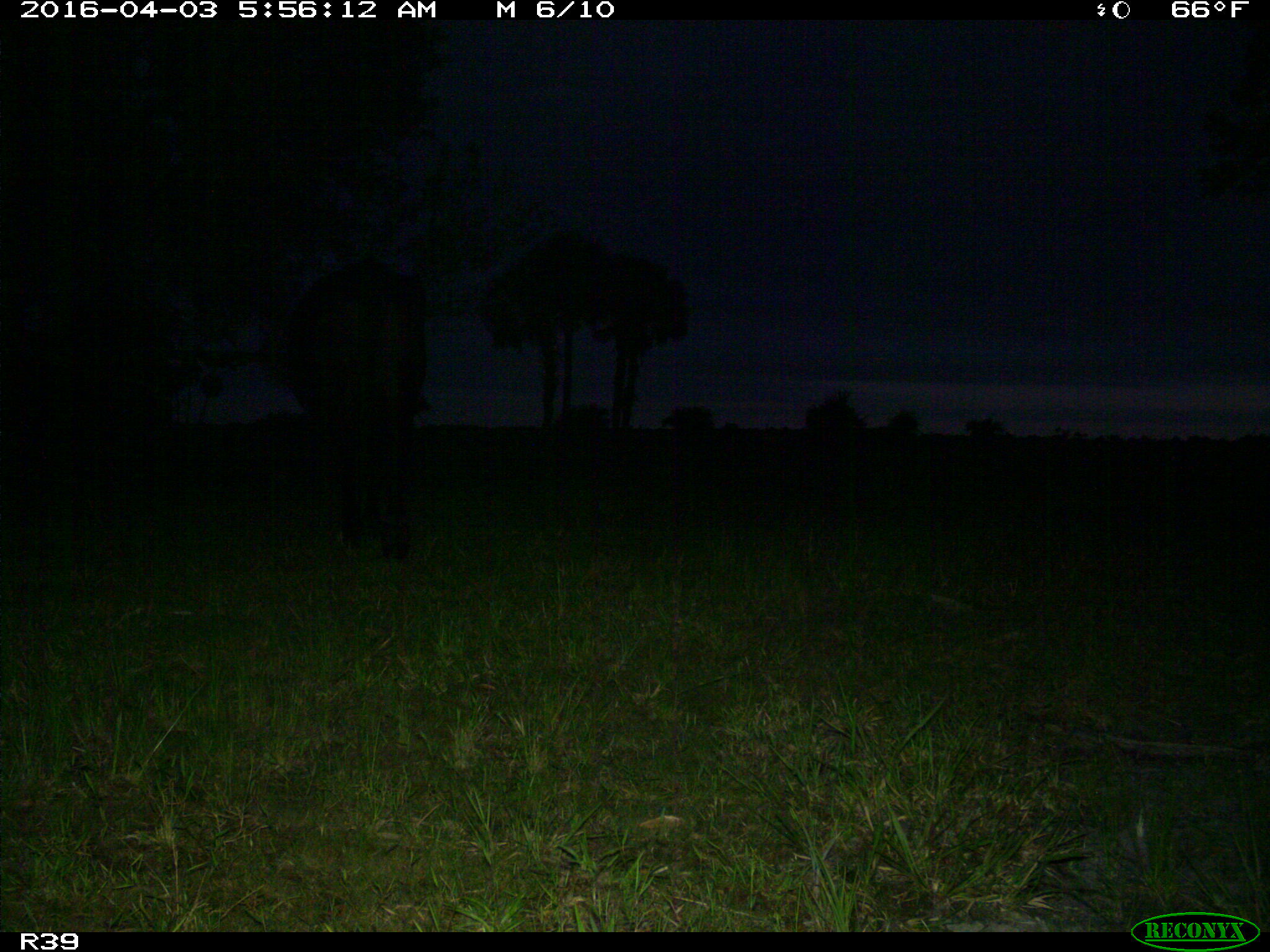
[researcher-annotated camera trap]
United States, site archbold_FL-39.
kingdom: Animalia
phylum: Chordata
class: Mammalia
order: Artiodactyla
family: Bovidae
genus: Bos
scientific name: Bos taurus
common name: domestic cow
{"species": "Bos taurus (domestic cow)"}